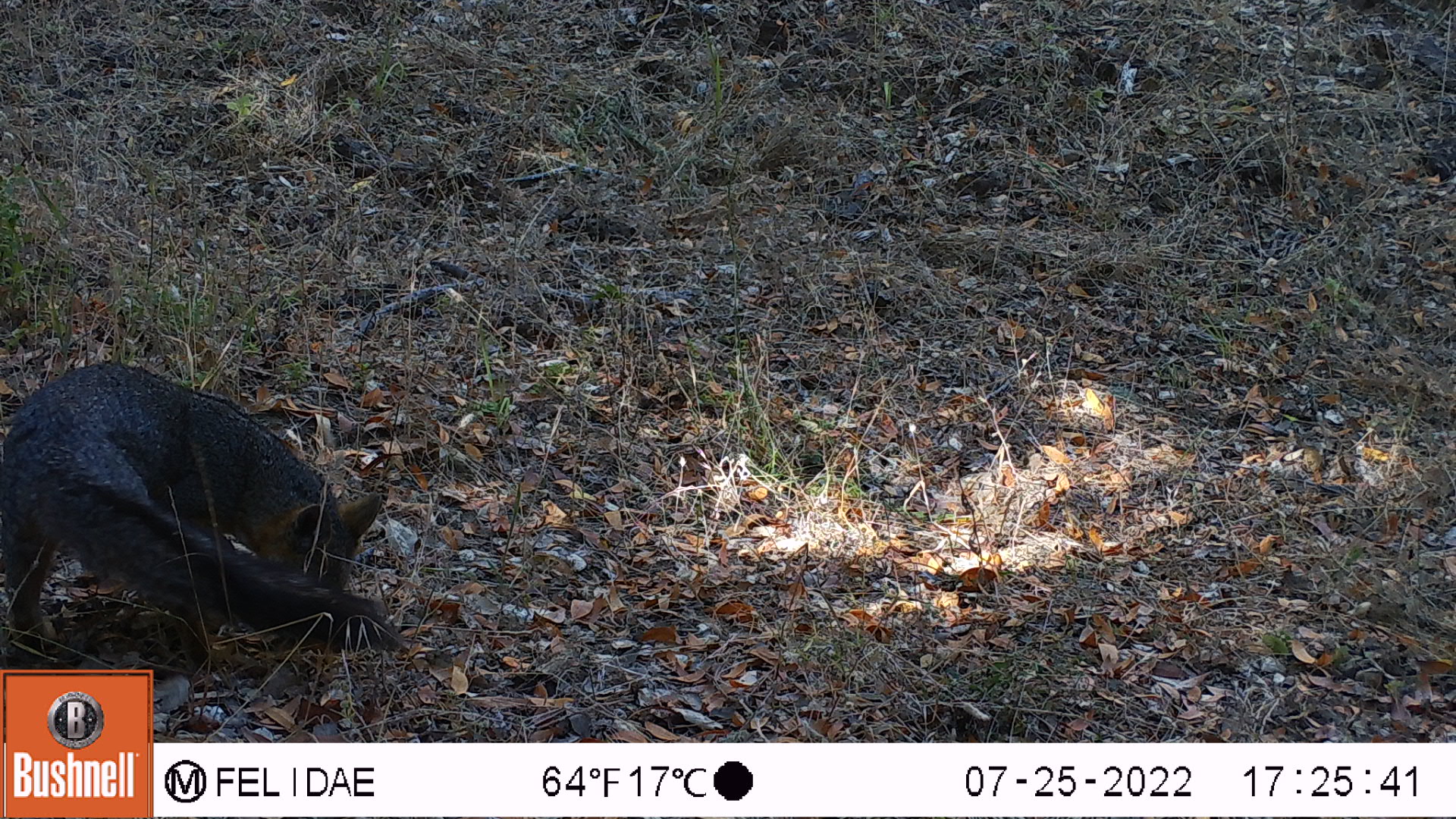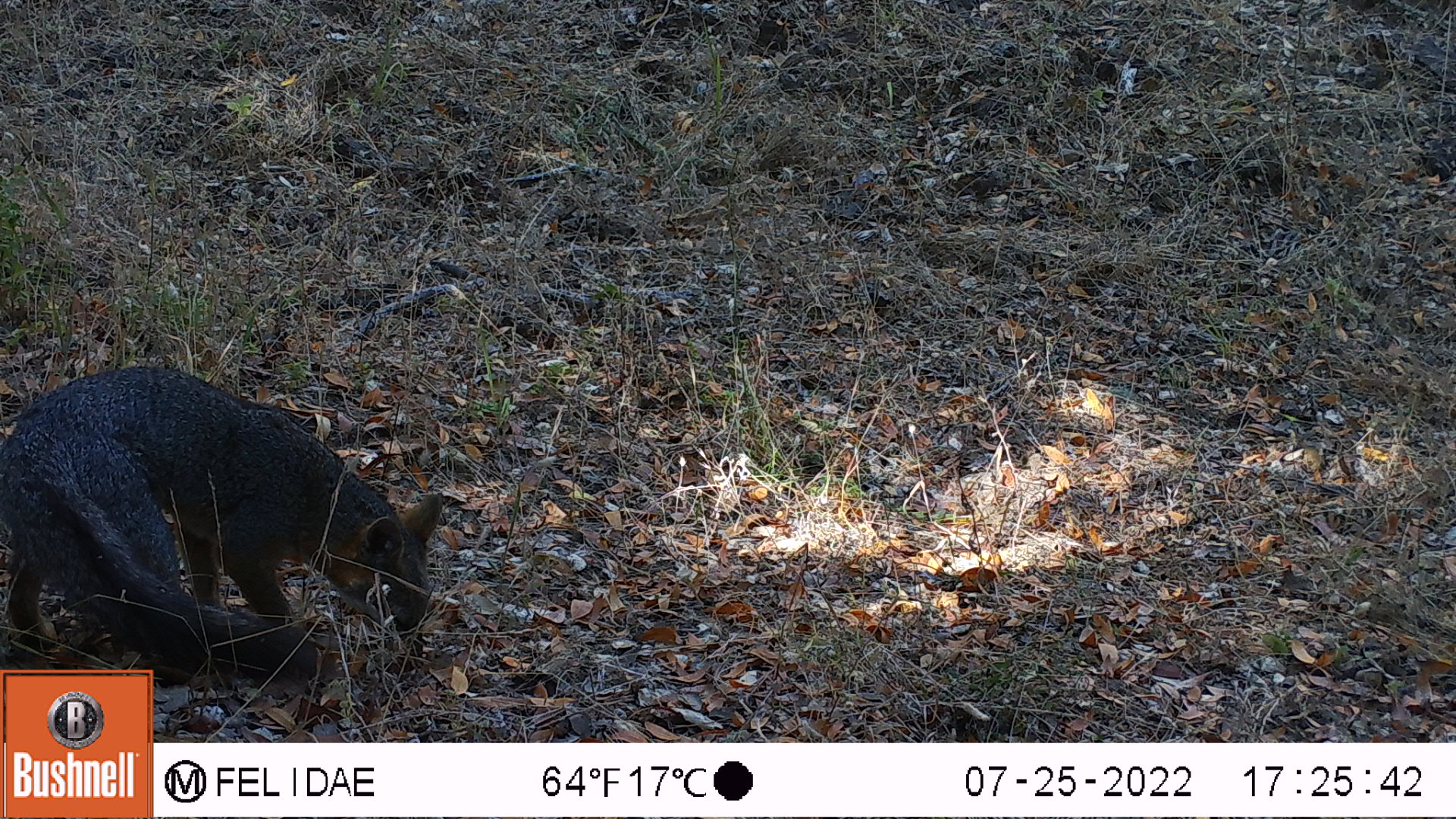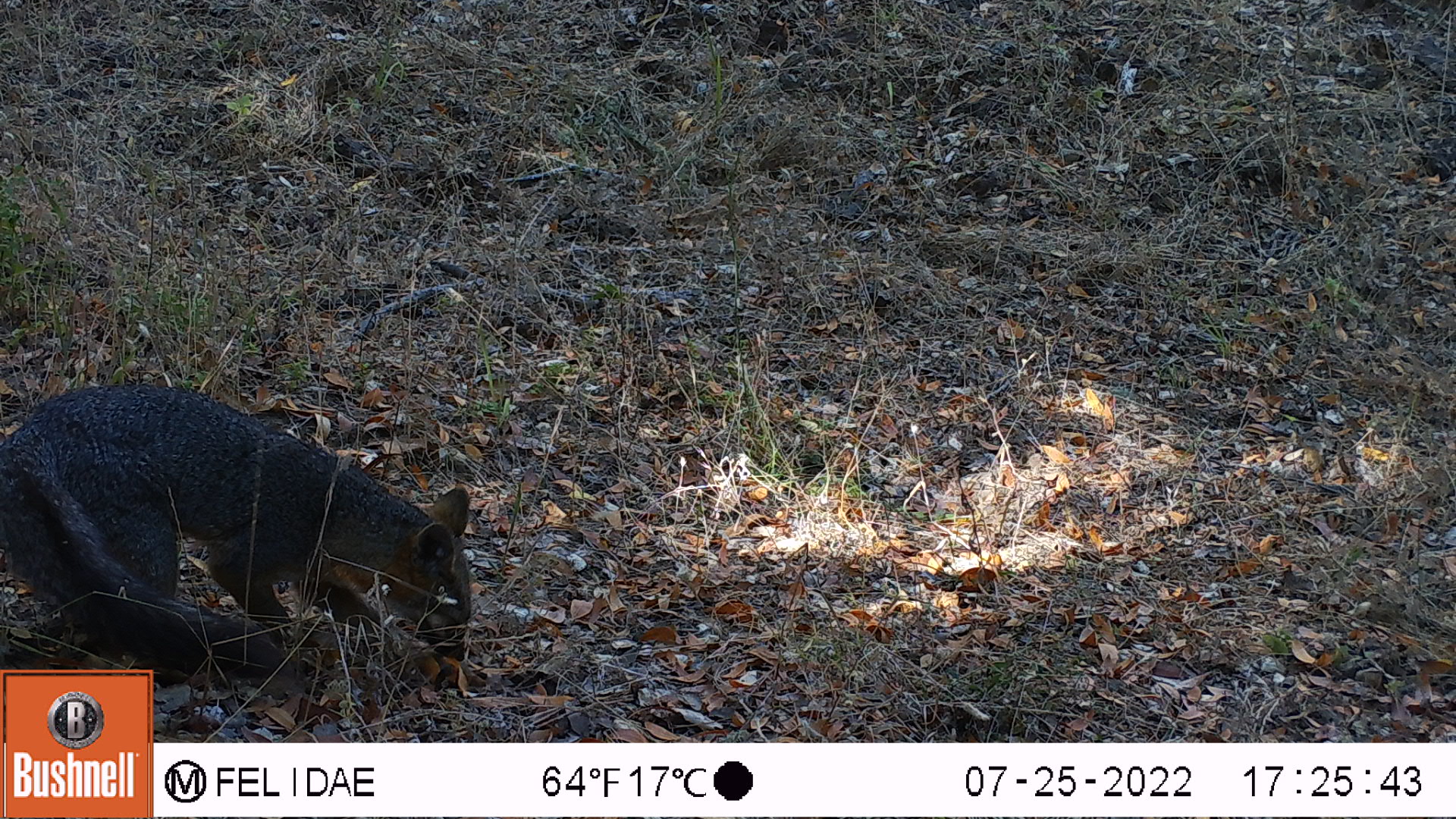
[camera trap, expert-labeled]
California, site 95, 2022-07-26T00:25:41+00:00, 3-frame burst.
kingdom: Animalia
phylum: Chordata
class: Mammalia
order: Carnivora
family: Canidae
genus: Urocyon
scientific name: Urocyon cinereoargenteus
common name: gray fox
Gray fox (Urocyon cinereoargenteus).